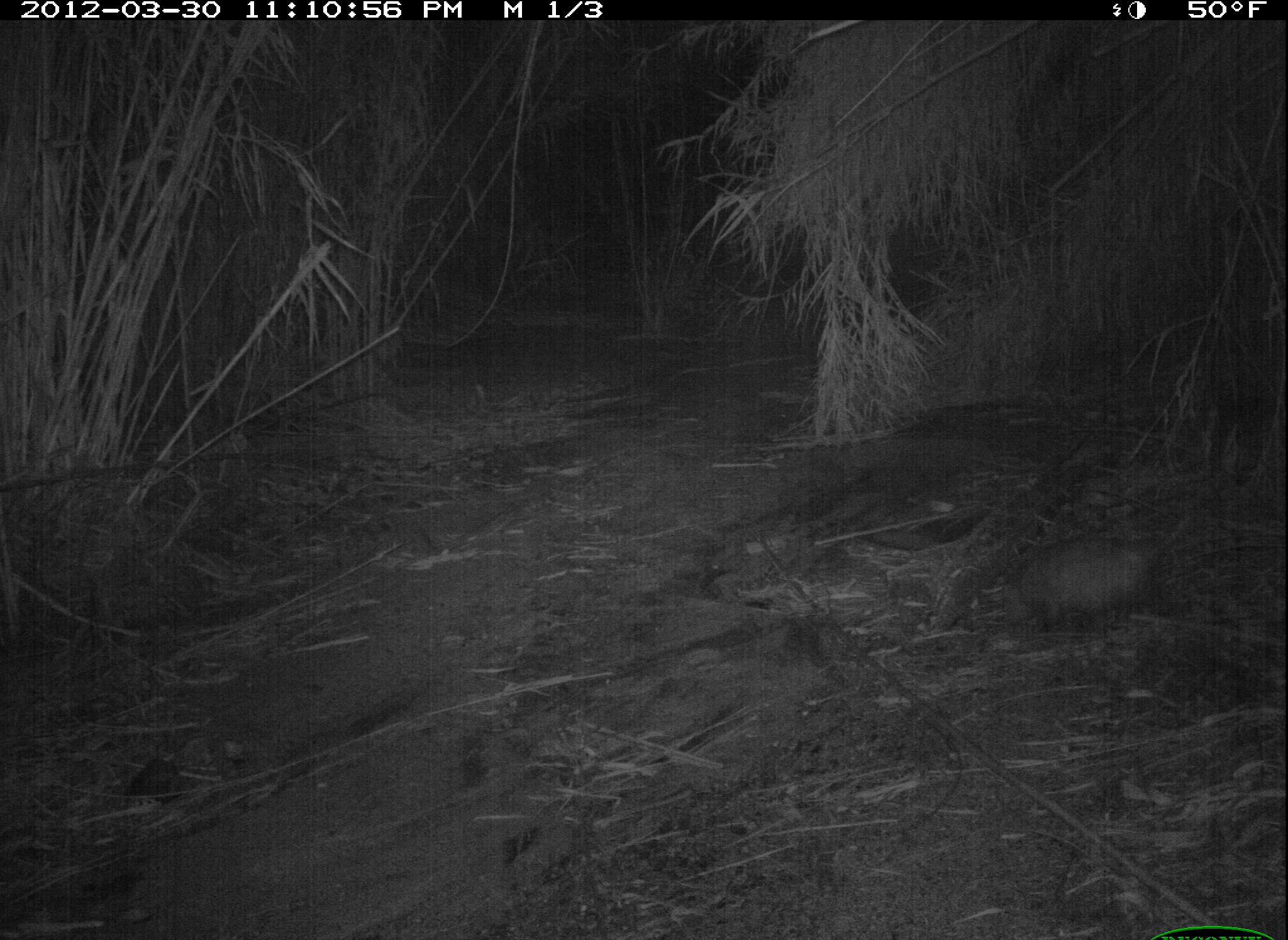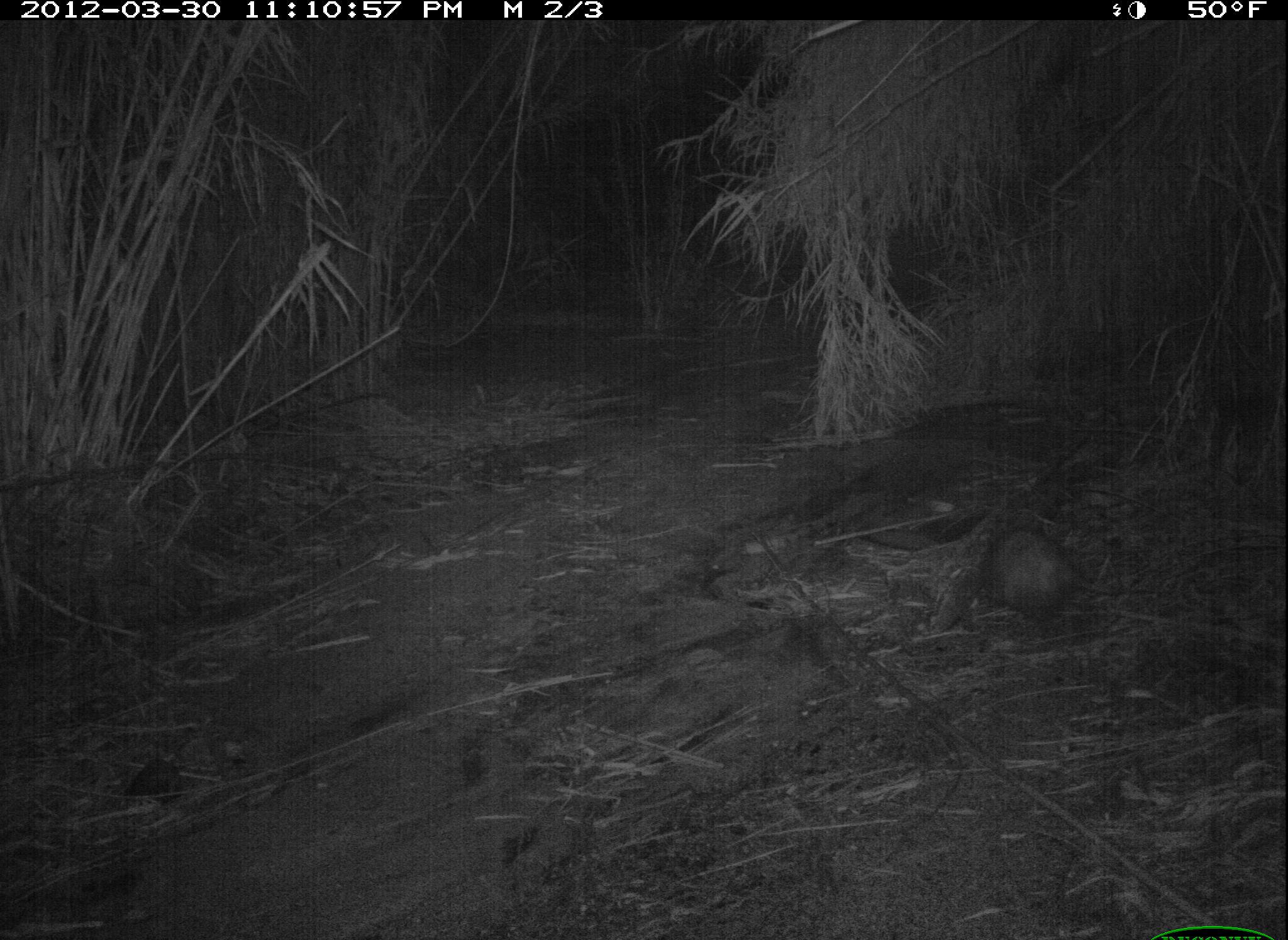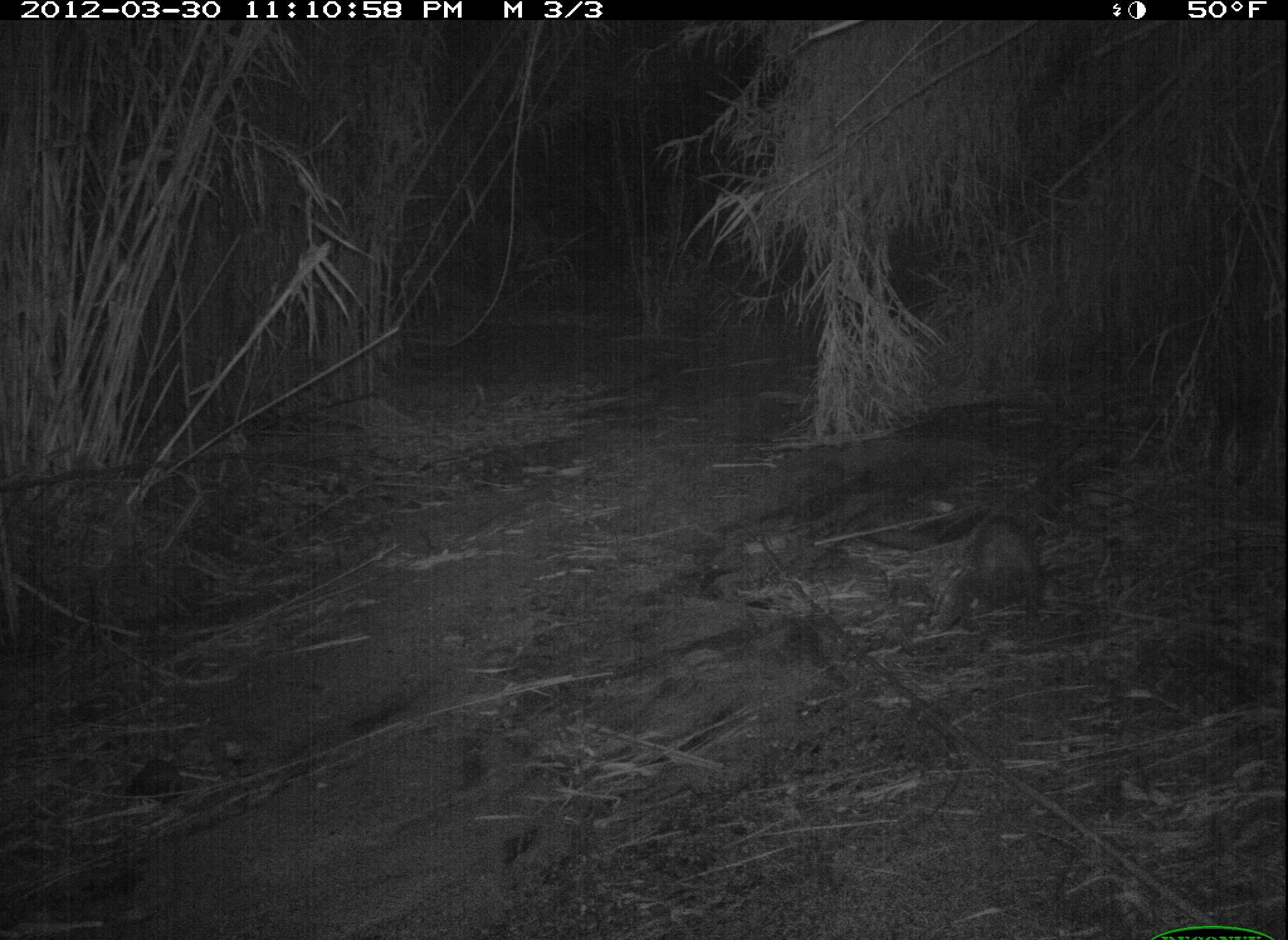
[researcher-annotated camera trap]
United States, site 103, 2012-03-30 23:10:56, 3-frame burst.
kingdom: Animalia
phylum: Chordata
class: Mammalia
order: Didelphimorphia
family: Didelphidae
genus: Didelphis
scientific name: Didelphis virginiana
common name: virginia opossum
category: opossum